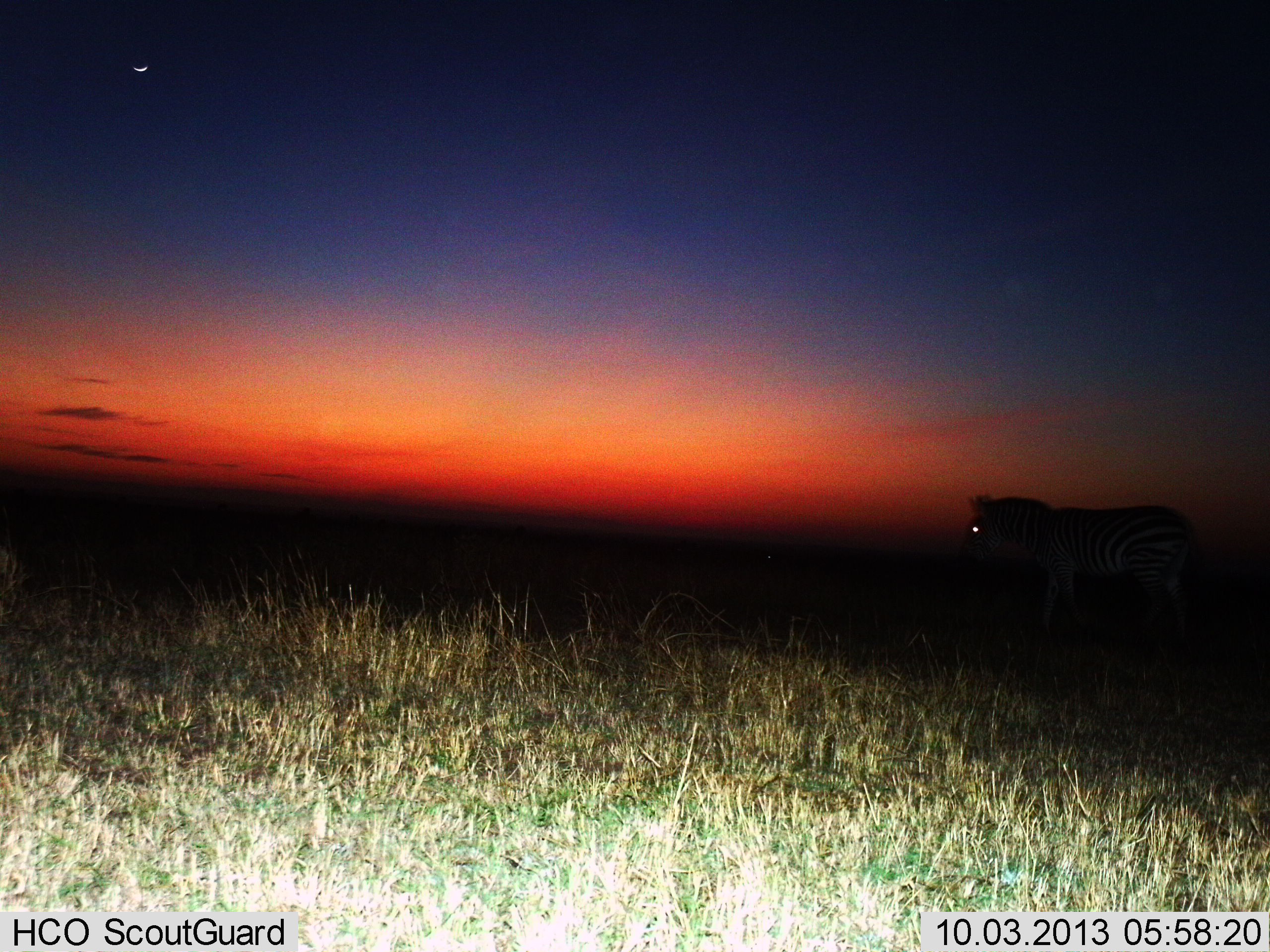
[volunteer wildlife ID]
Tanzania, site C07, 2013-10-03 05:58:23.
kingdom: Animalia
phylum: Chordata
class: Mammalia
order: Perissodactyla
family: Equidae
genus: Equus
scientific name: Equus quagga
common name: plains zebra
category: zebra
Zebra (plains zebra) (Equus quagga), count 1. Behavior (volunteer vote fractions): standing 75%, resting 0%, moving 25%, interacting 0%. Young present (vote fraction): 0%. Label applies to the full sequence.